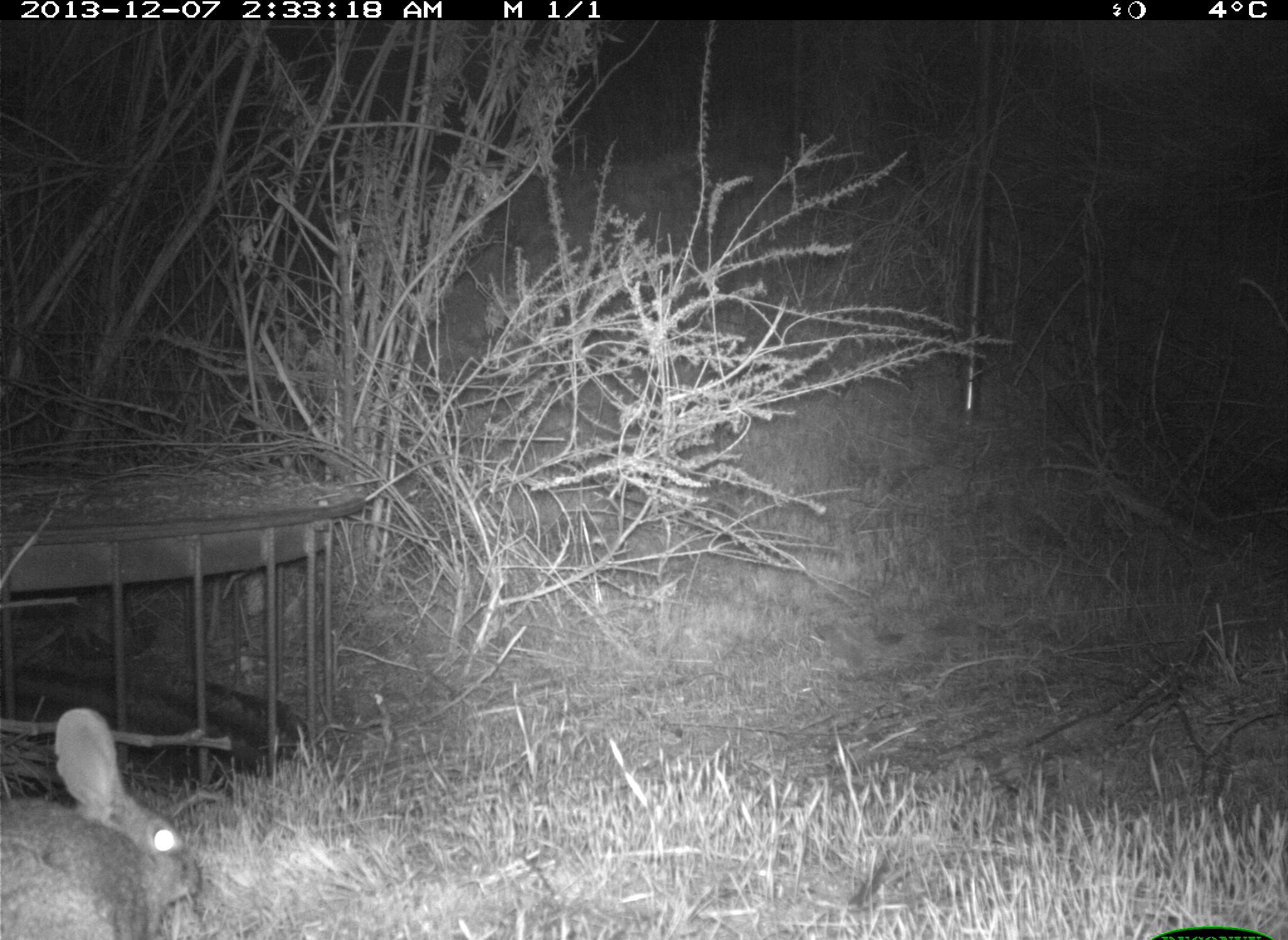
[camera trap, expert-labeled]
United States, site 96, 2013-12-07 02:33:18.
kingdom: Animalia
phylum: Chordata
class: Mammalia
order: Lagomorpha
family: Leporidae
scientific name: Leporidae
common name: rabbits and hares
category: rabbit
Rabbit (rabbits and hares) (Leporidae).